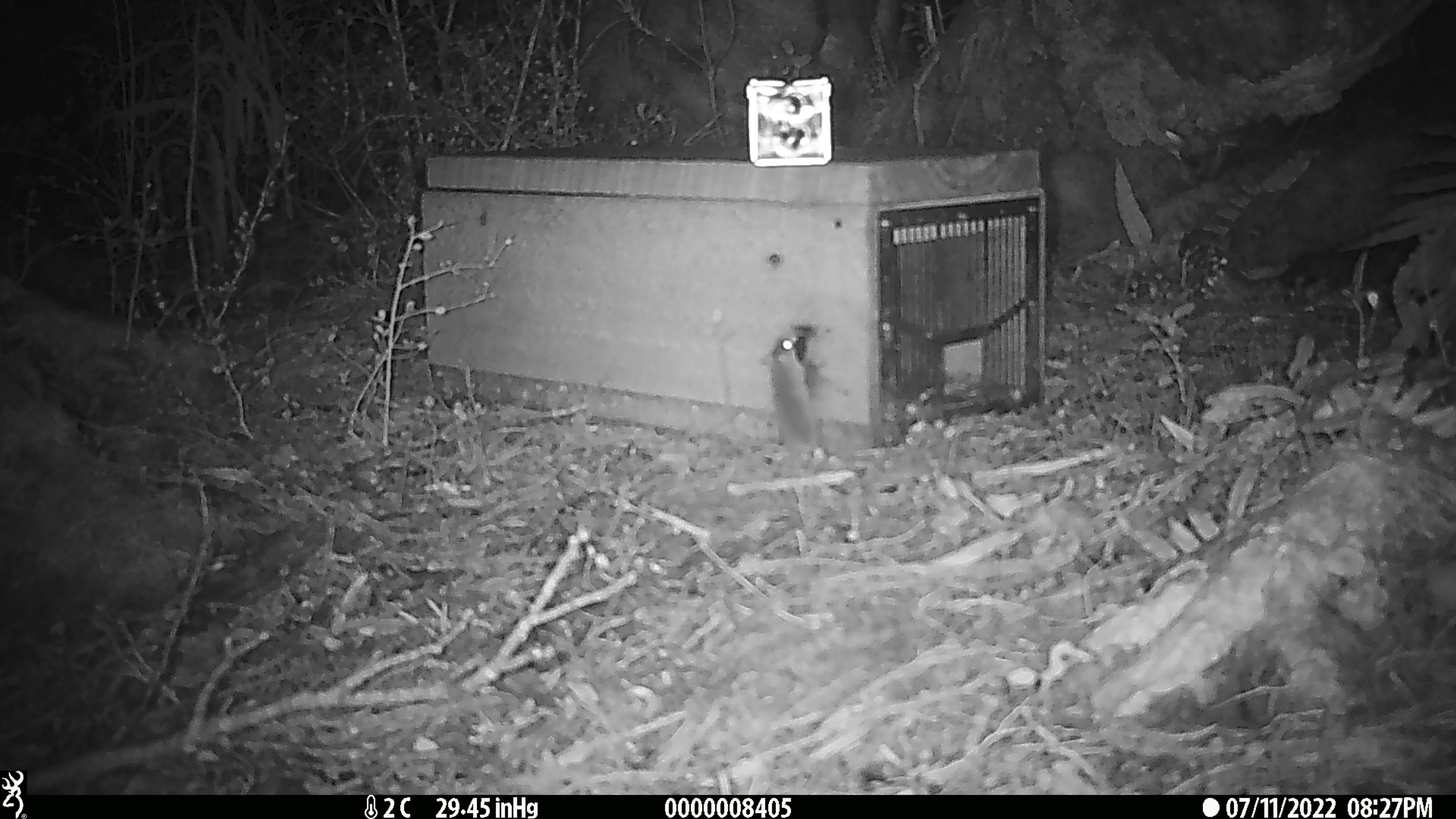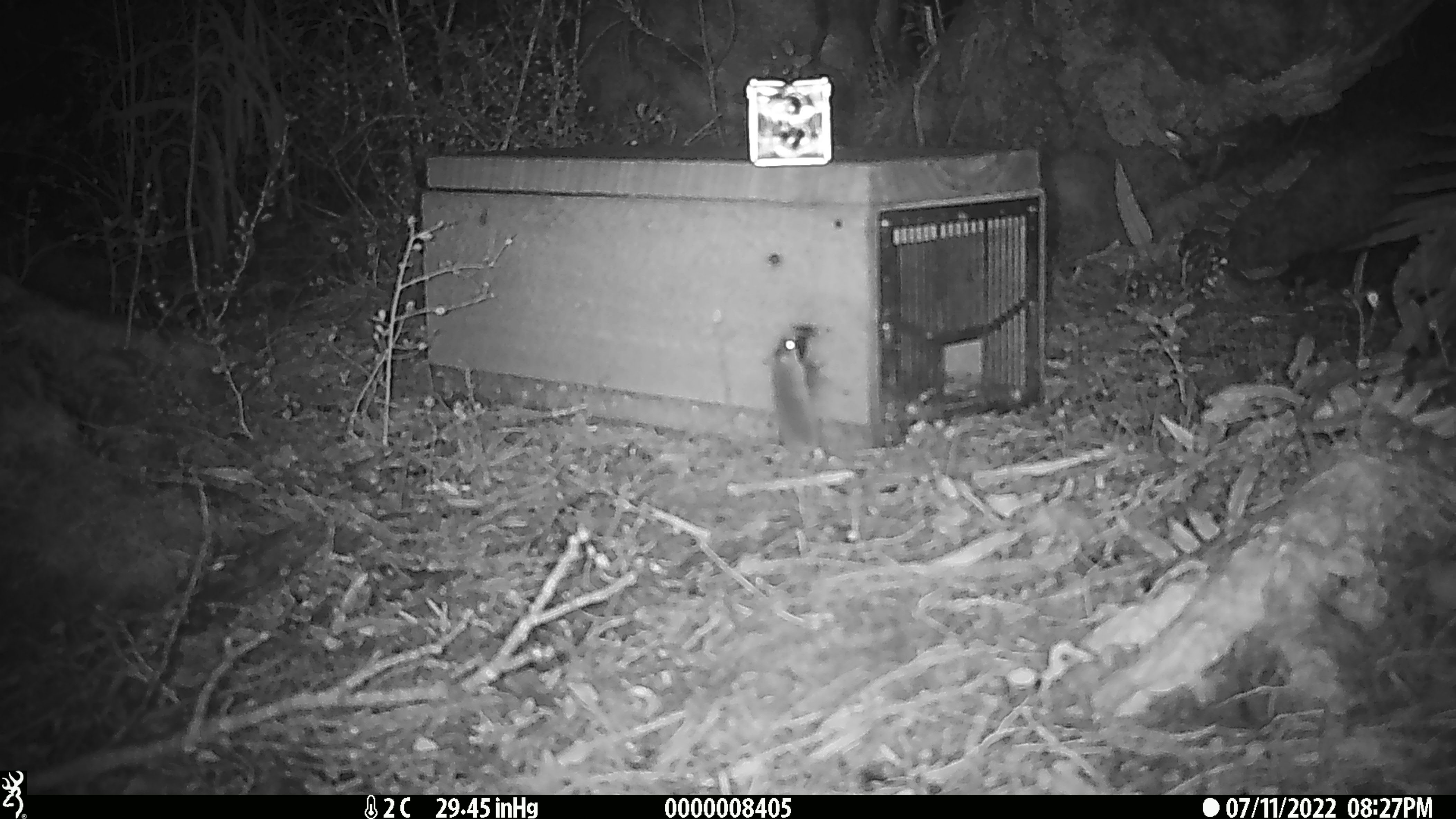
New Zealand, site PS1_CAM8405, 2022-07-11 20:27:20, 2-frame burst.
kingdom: Animalia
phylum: Chordata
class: Mammalia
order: Rodentia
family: Muridae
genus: Mus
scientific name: Mus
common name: mouse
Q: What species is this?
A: Mouse (Mus).